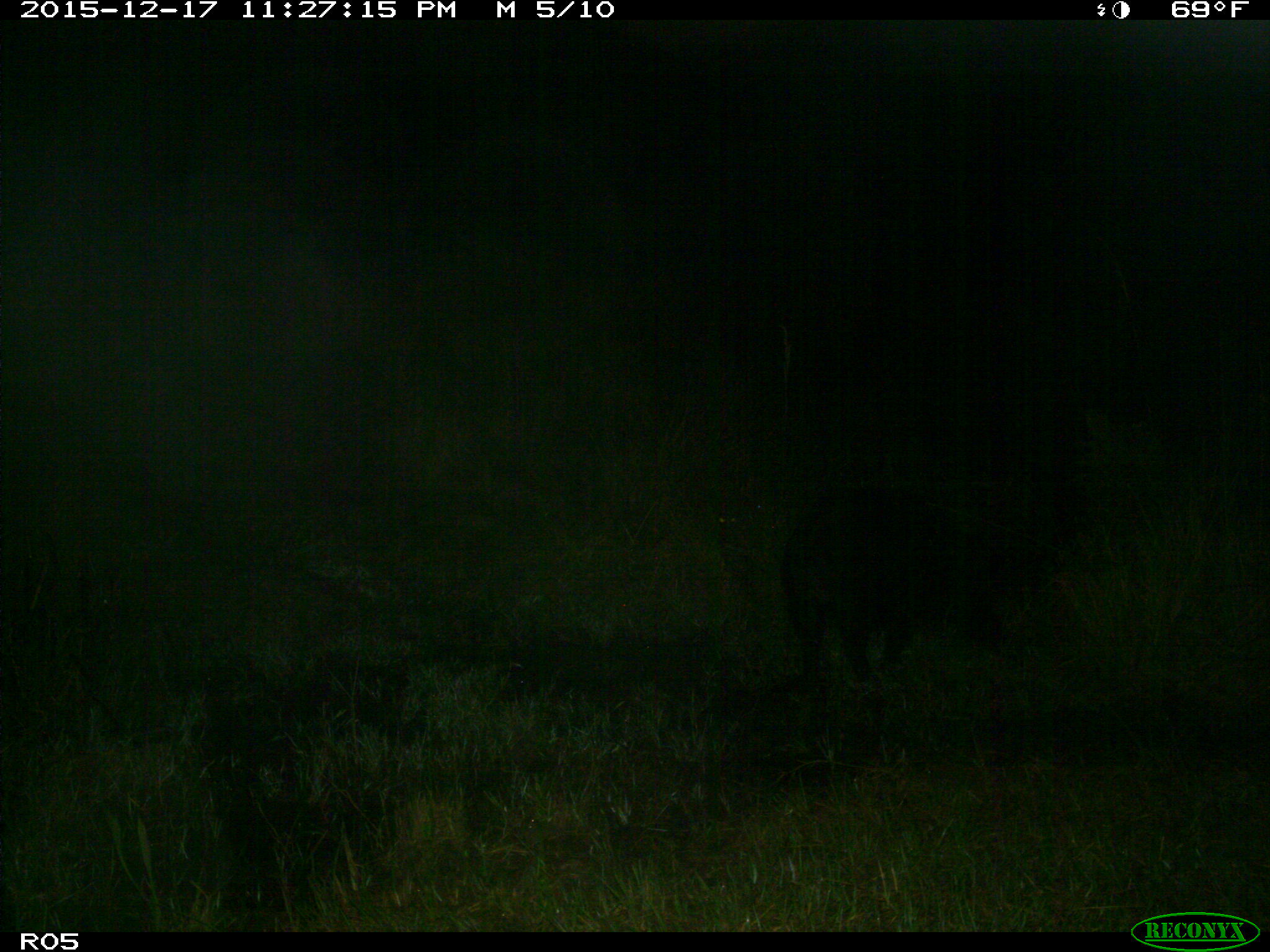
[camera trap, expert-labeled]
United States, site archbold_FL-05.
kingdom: Animalia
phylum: Chordata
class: Mammalia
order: Artiodactyla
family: Suidae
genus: Sus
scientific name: Sus scrofa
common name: wild boar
Sus scrofa (wild boar).